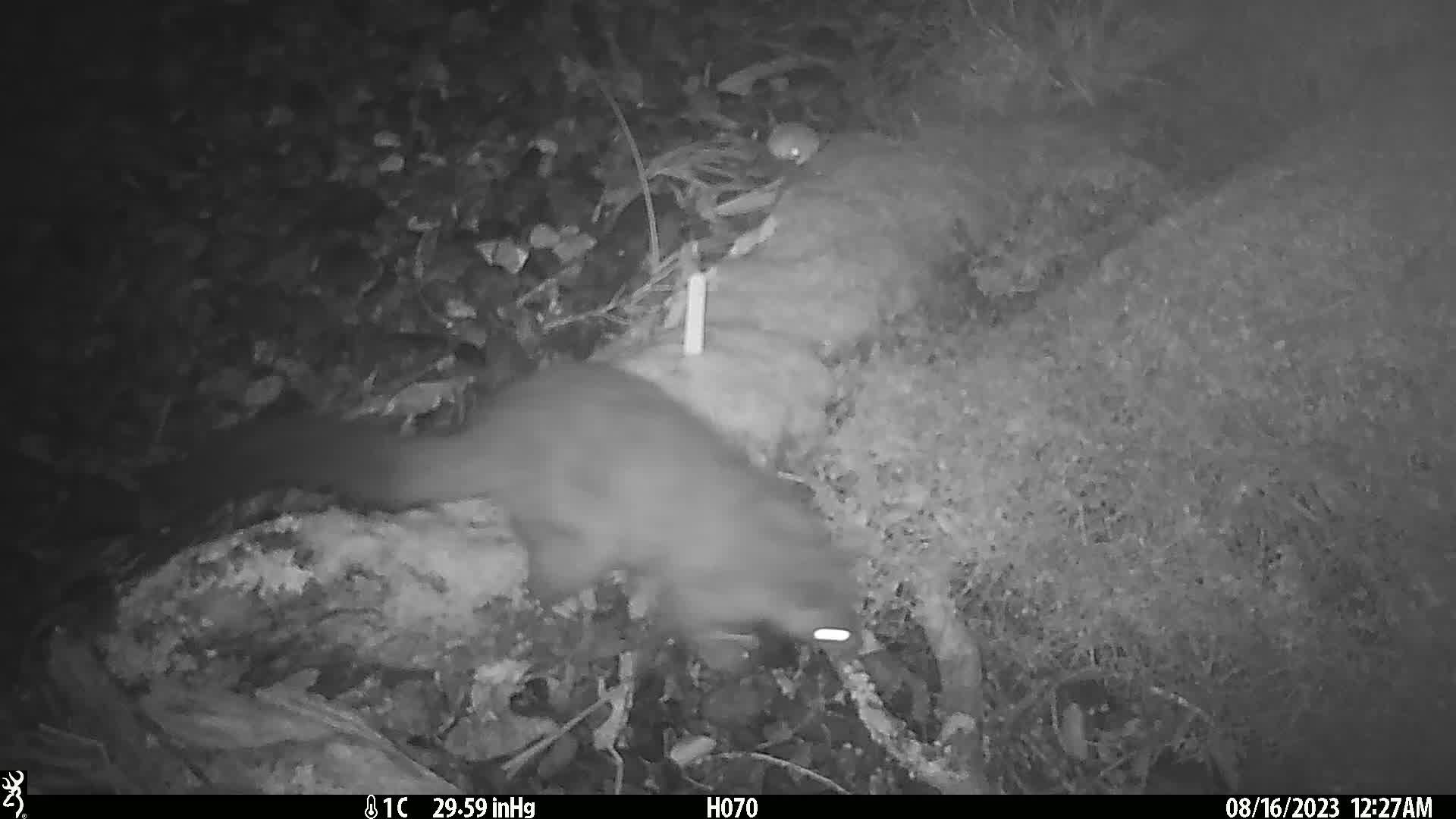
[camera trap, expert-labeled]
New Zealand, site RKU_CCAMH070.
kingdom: Animalia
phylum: Chordata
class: Mammalia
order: Diprotodontia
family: Phalangeridae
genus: Trichosurus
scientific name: Trichosurus vulpecula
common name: common brushtail possum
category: possum